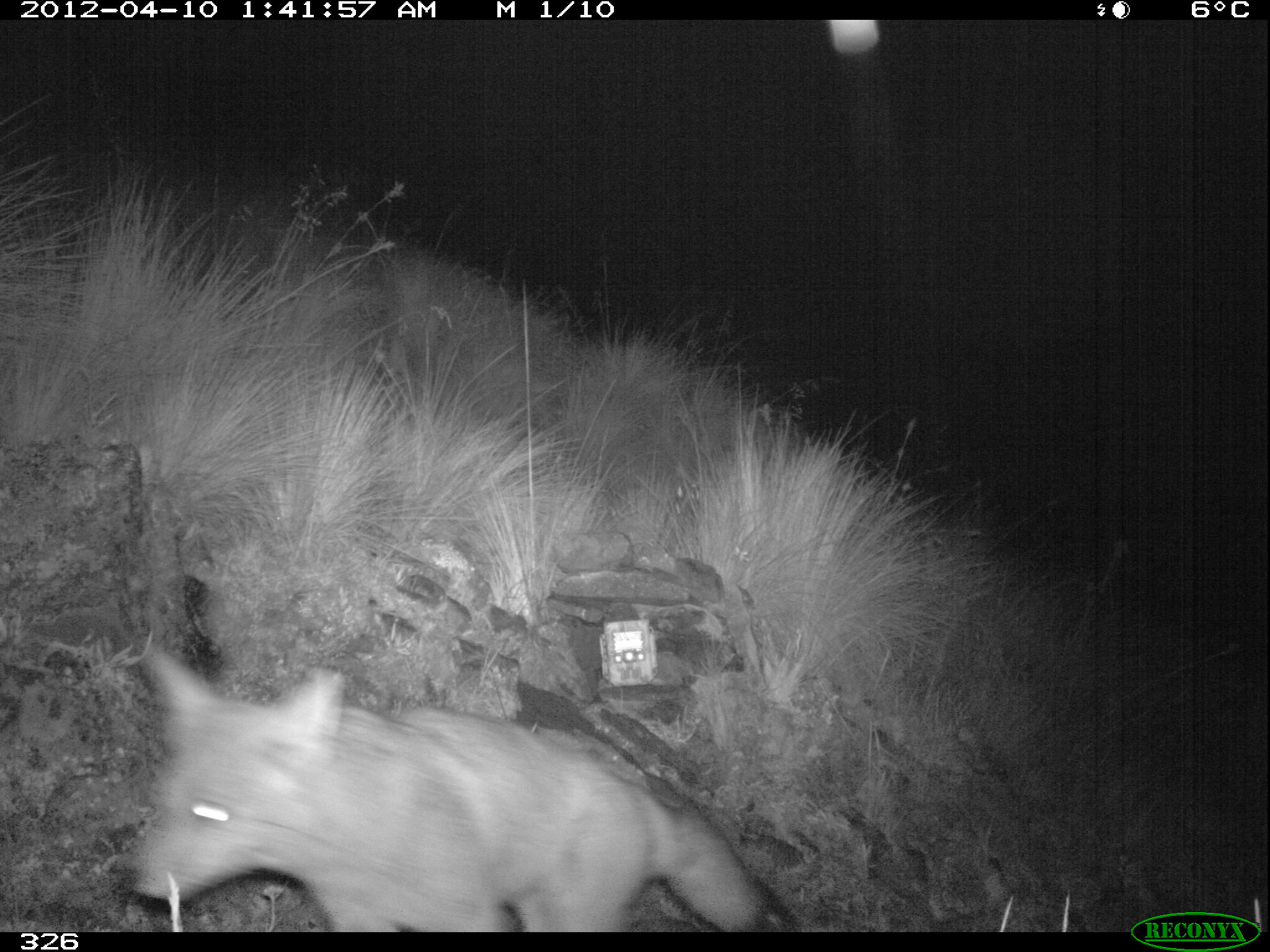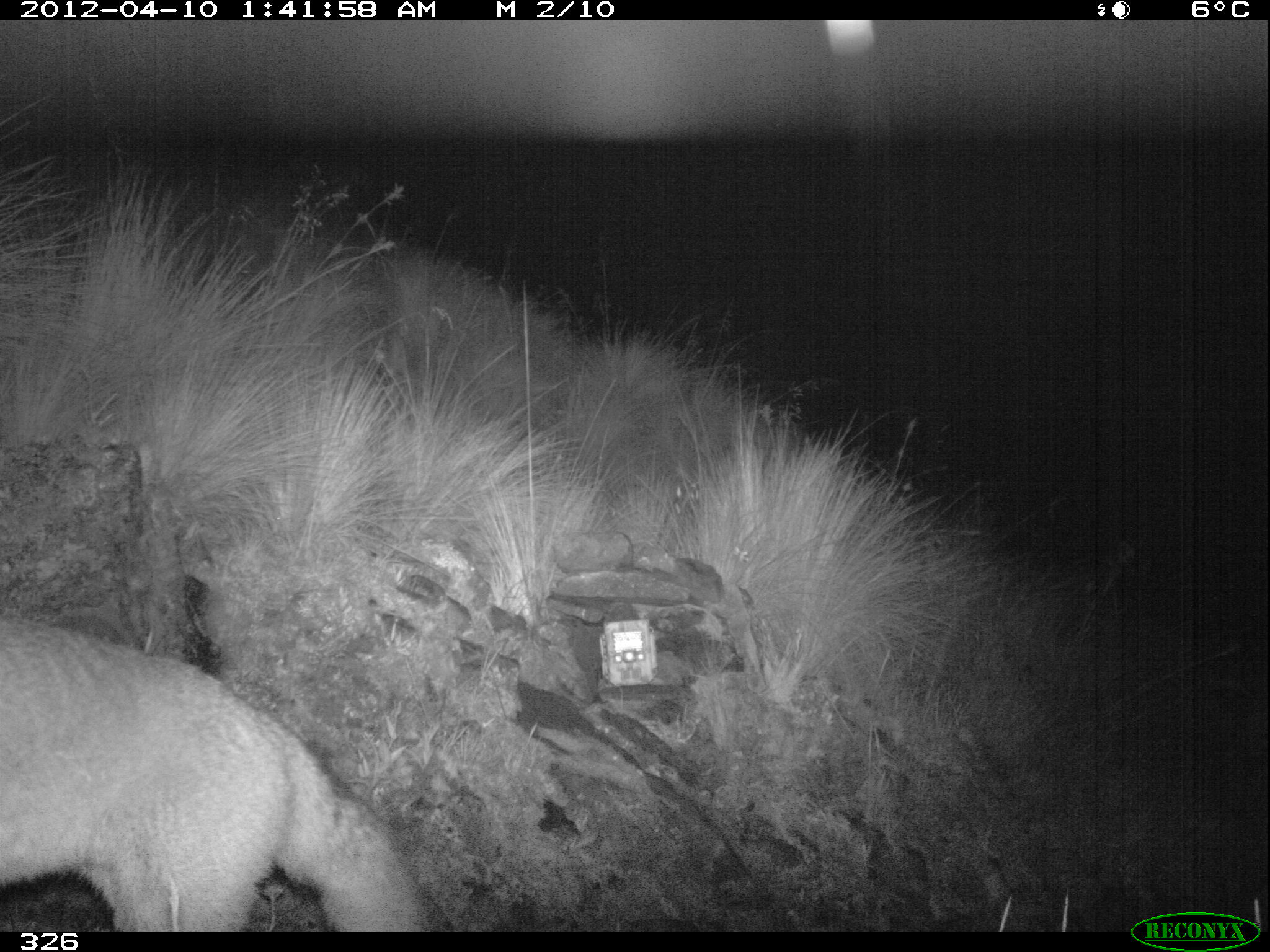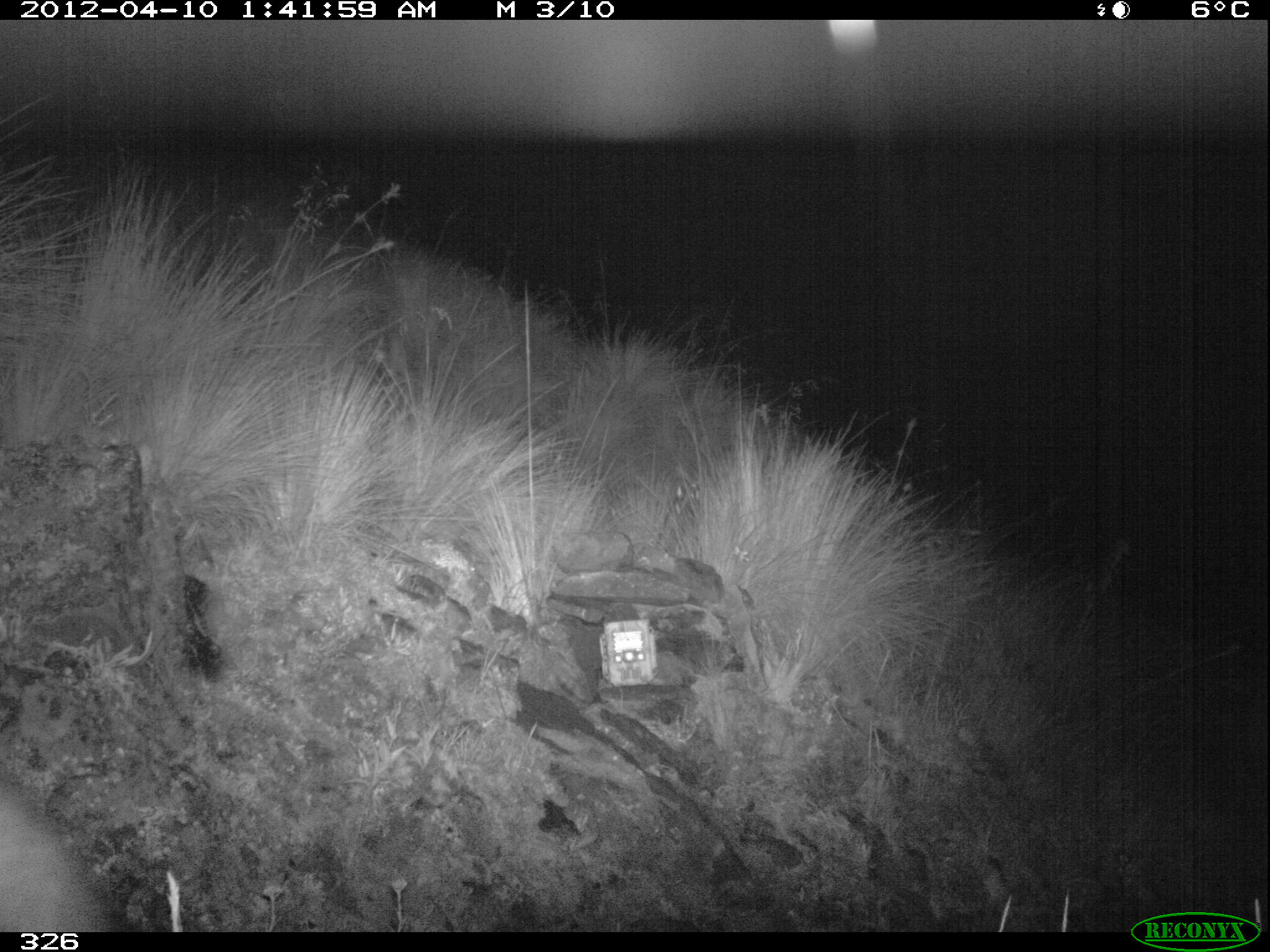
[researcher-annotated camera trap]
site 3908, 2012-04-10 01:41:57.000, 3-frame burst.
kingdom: Animalia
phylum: Chordata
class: Mammalia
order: Carnivora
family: Canidae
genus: Lycalopex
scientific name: Lycalopex culpaeus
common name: culpeo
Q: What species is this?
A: Lycalopex culpaeus (culpeo).